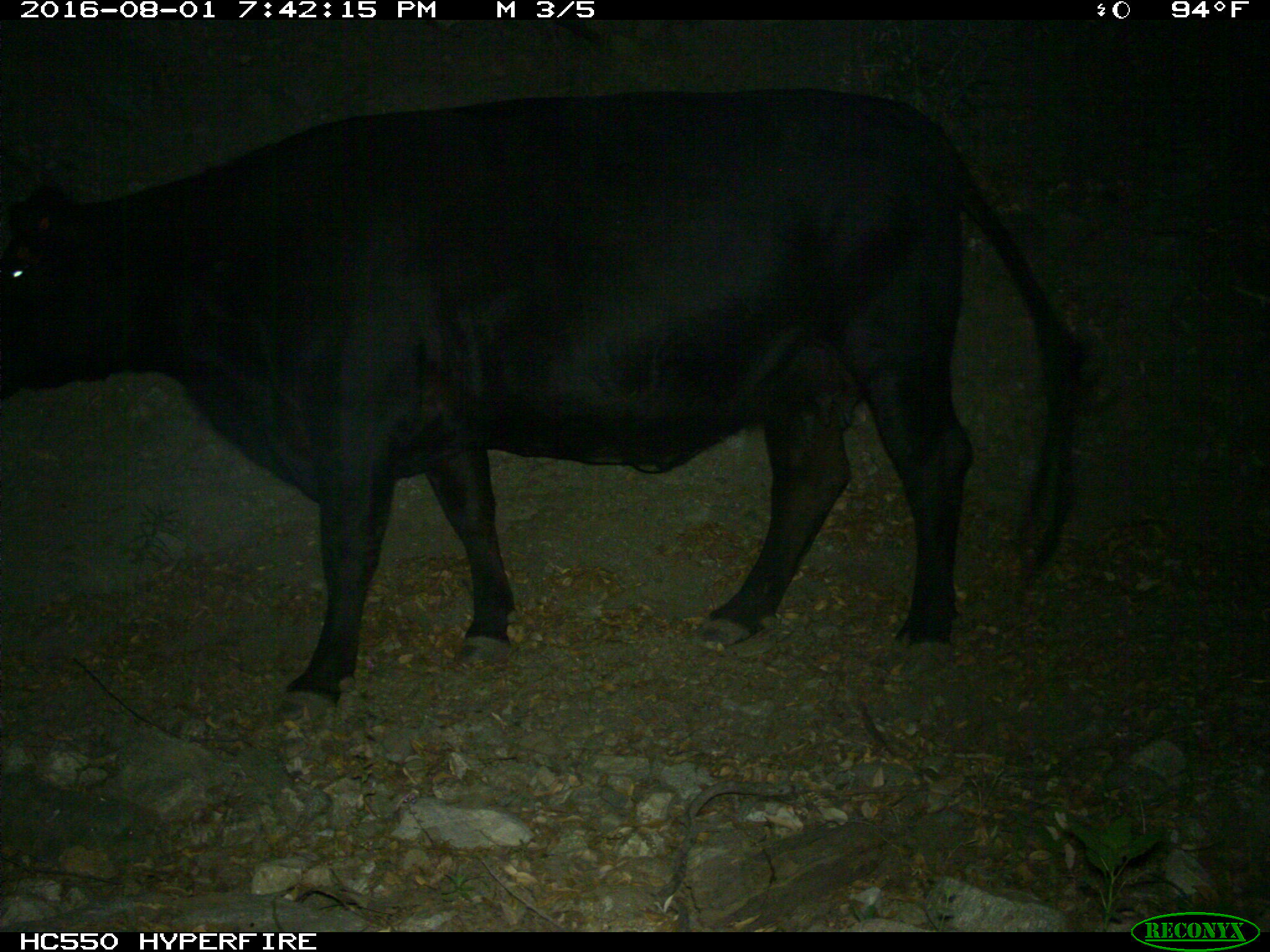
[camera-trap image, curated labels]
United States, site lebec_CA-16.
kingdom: Animalia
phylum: Chordata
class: Mammalia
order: Artiodactyla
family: Bovidae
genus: Bos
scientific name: Bos taurus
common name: domestic cow